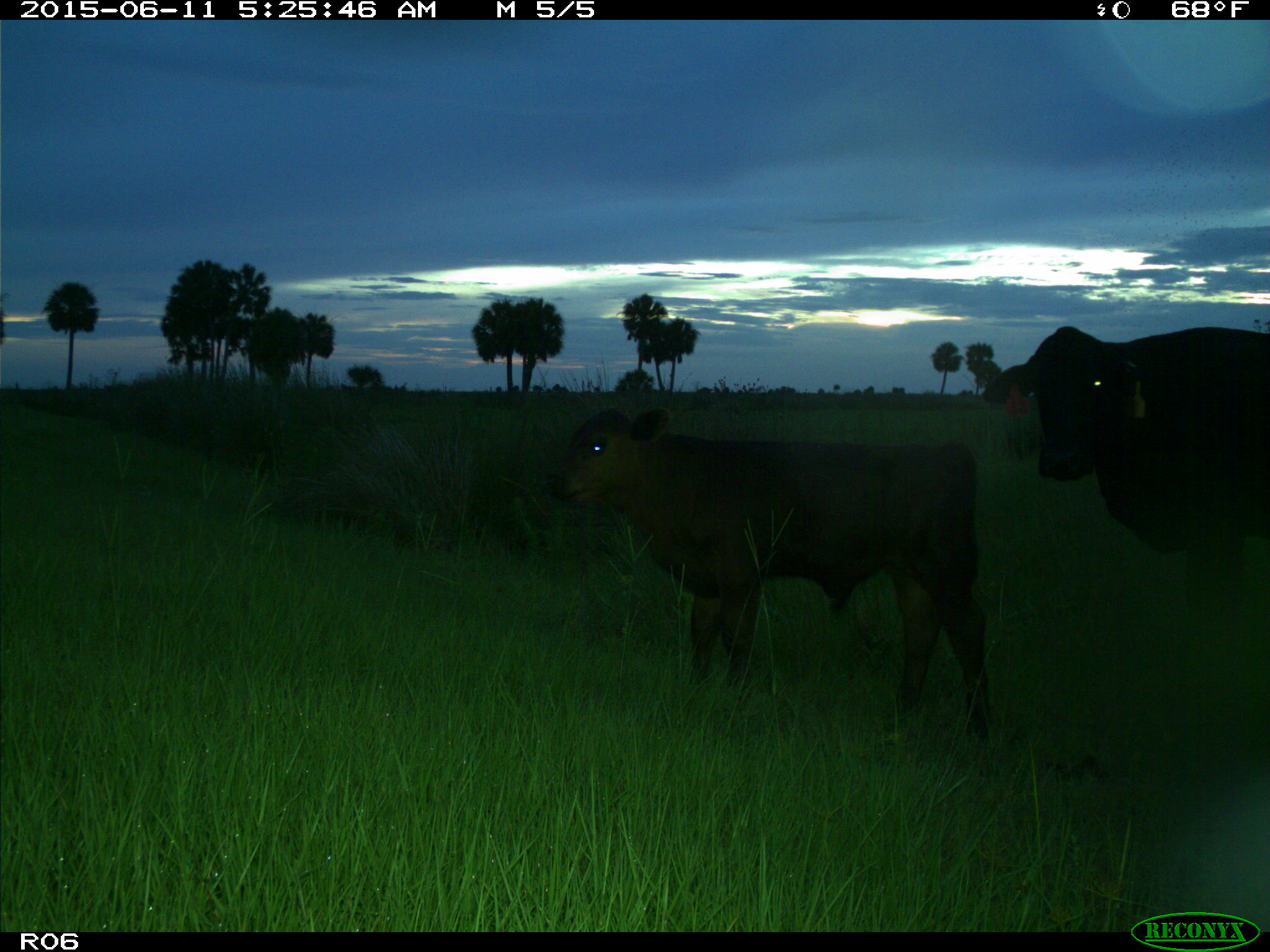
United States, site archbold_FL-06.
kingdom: Animalia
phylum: Chordata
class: Mammalia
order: Artiodactyla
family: Bovidae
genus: Bos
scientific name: Bos taurus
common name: domestic cow